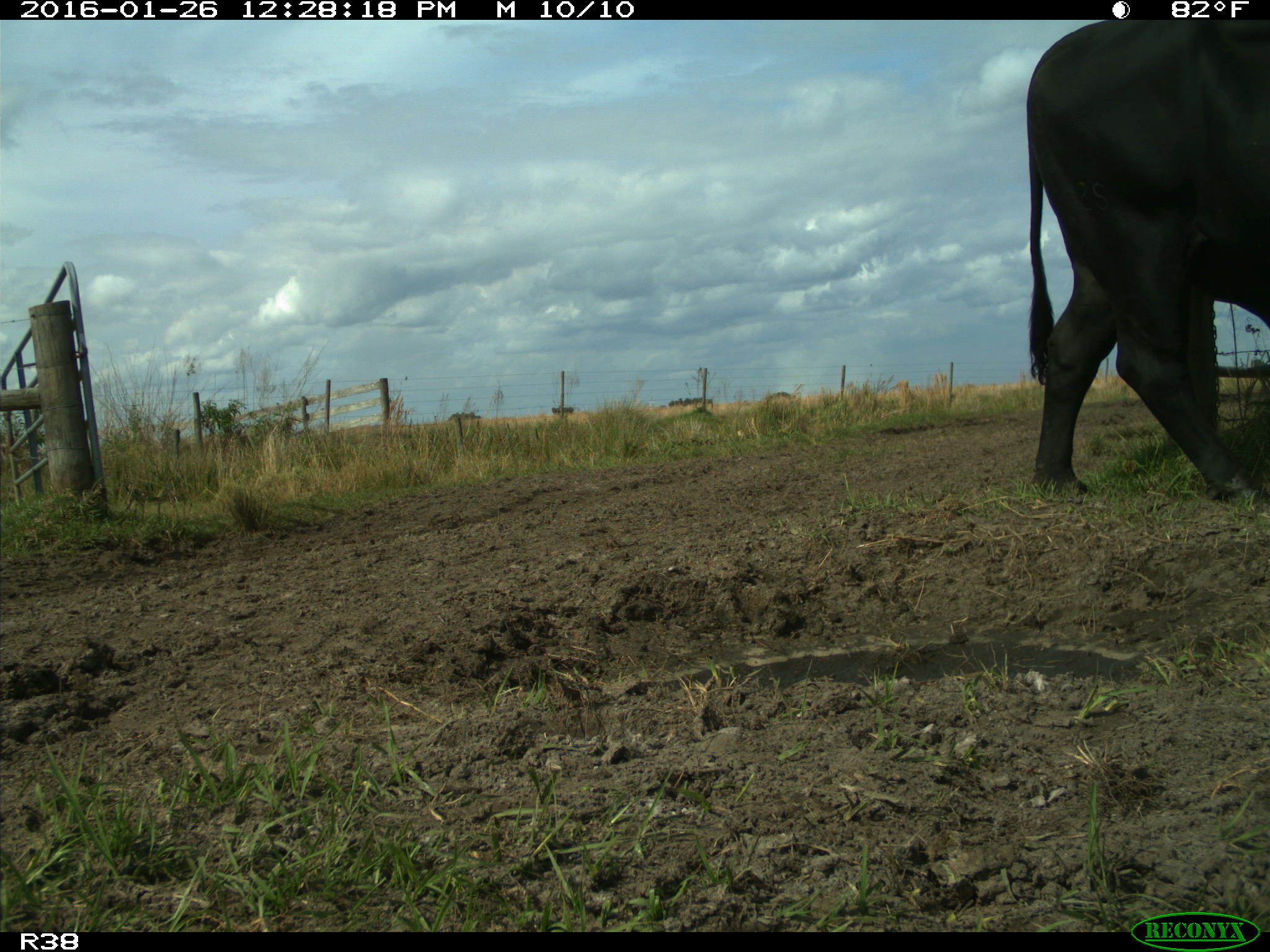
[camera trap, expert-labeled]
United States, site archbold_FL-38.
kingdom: Animalia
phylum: Chordata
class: Mammalia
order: Artiodactyla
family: Bovidae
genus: Bos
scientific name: Bos taurus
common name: domestic cow